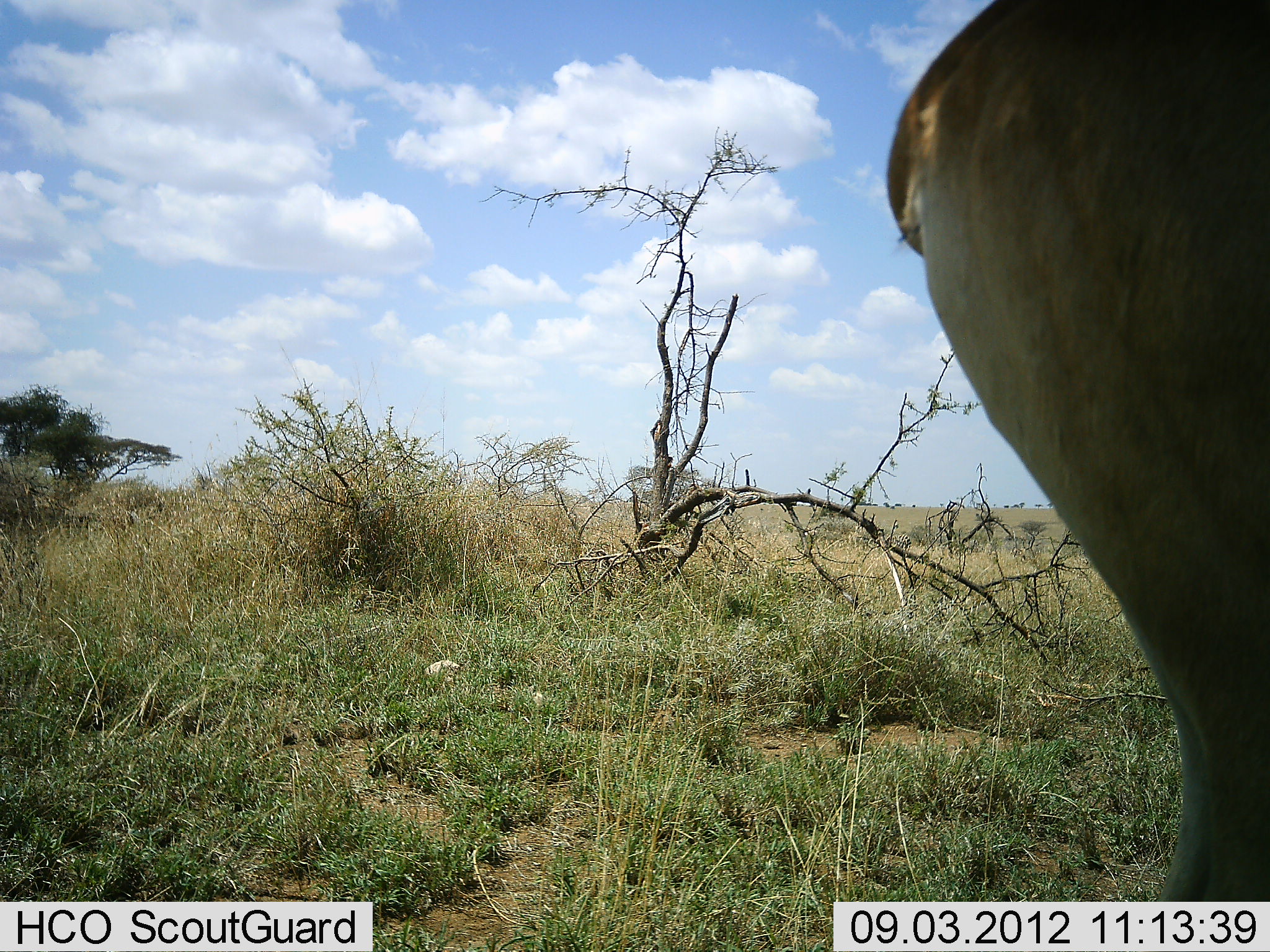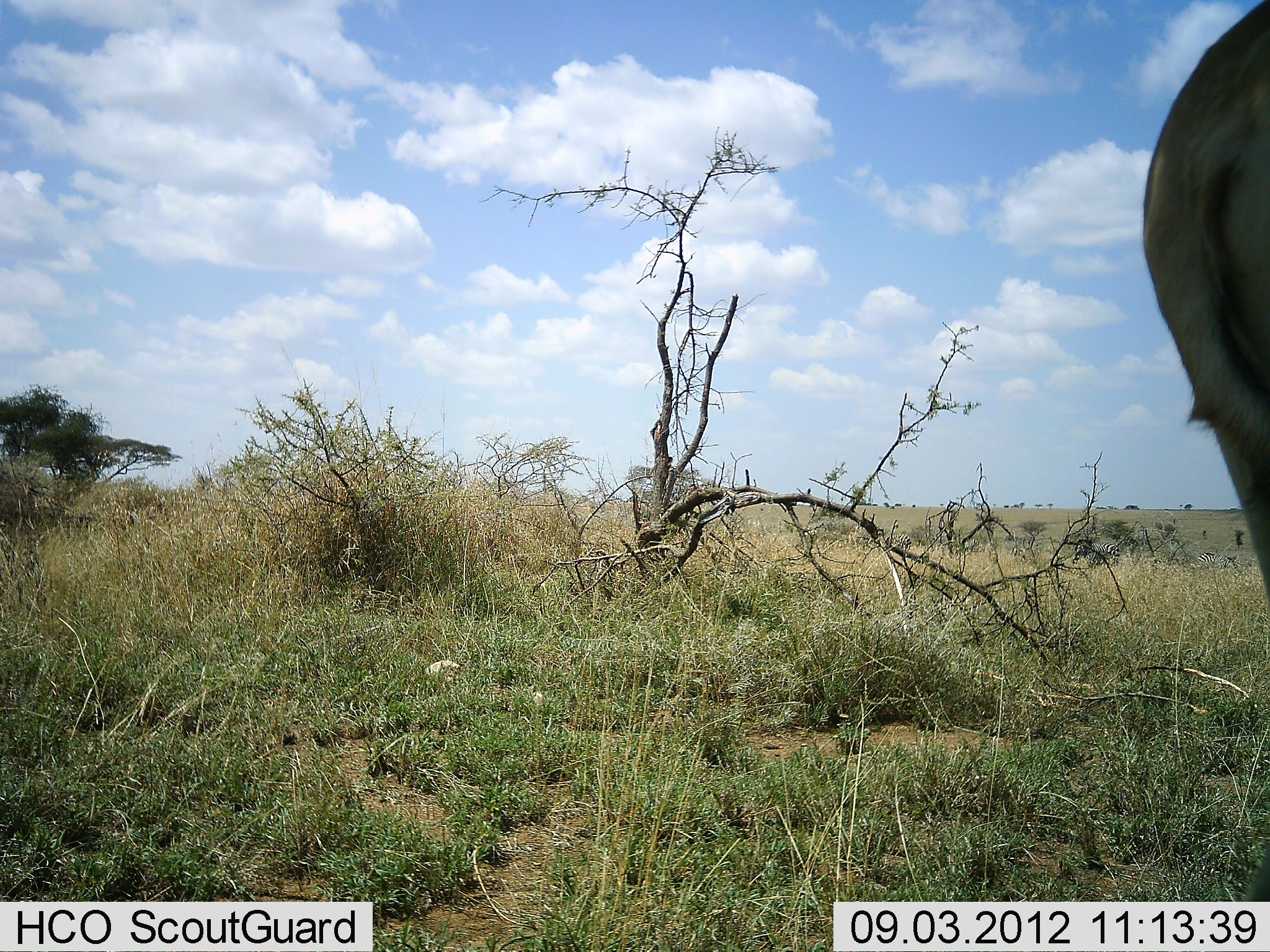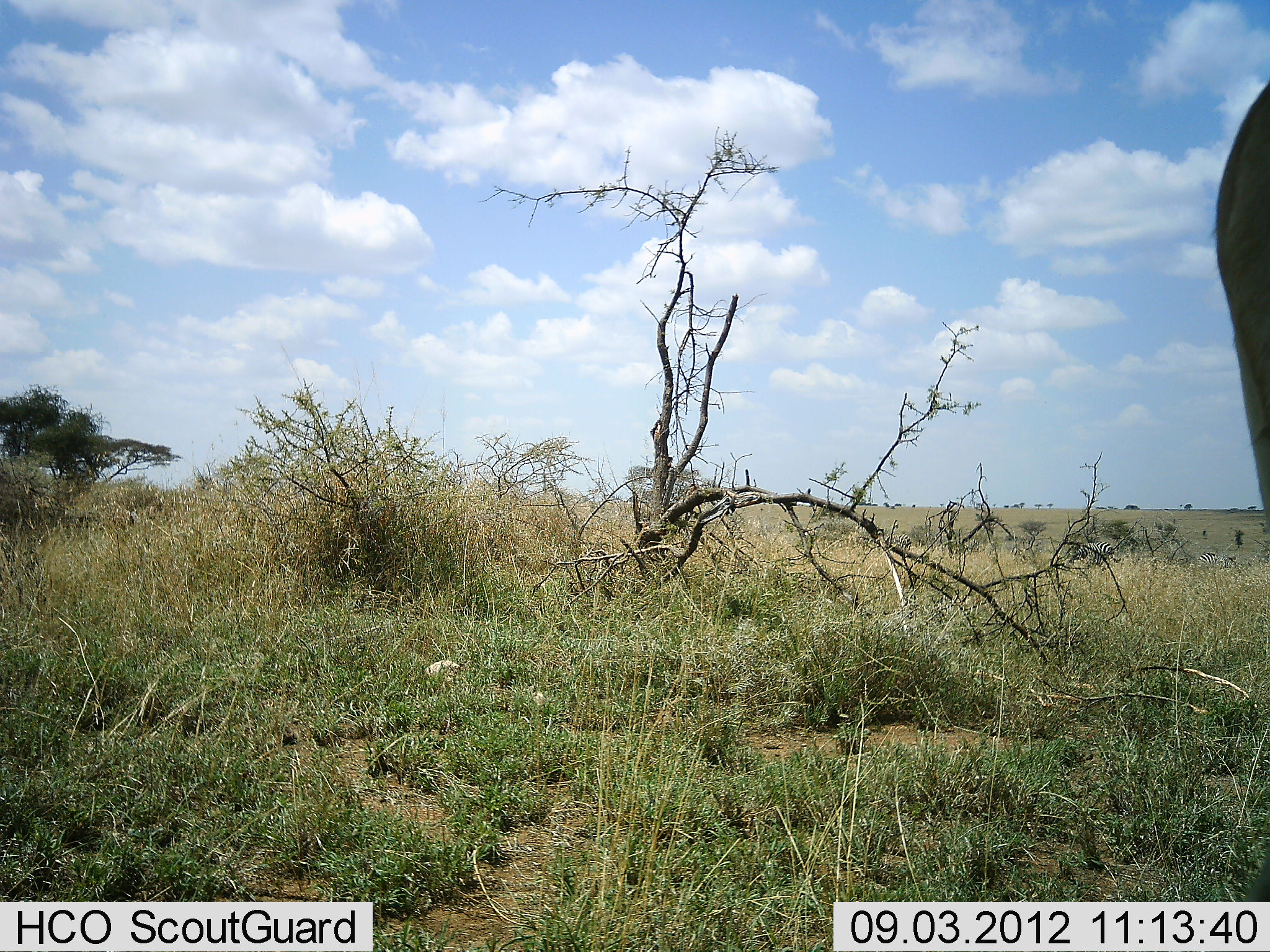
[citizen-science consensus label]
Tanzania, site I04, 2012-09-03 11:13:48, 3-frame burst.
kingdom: Animalia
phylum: Chordata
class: Mammalia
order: Perissodactyla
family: Equidae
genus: Equus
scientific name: Equus quagga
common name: plains zebra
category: zebra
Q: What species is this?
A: Zebra (plains zebra) (Equus quagga).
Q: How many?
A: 1.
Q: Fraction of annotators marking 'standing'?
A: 17%.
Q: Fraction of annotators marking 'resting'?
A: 0%.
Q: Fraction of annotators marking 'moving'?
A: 67%.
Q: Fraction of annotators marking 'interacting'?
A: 0%.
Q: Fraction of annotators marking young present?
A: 0%.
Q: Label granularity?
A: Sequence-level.